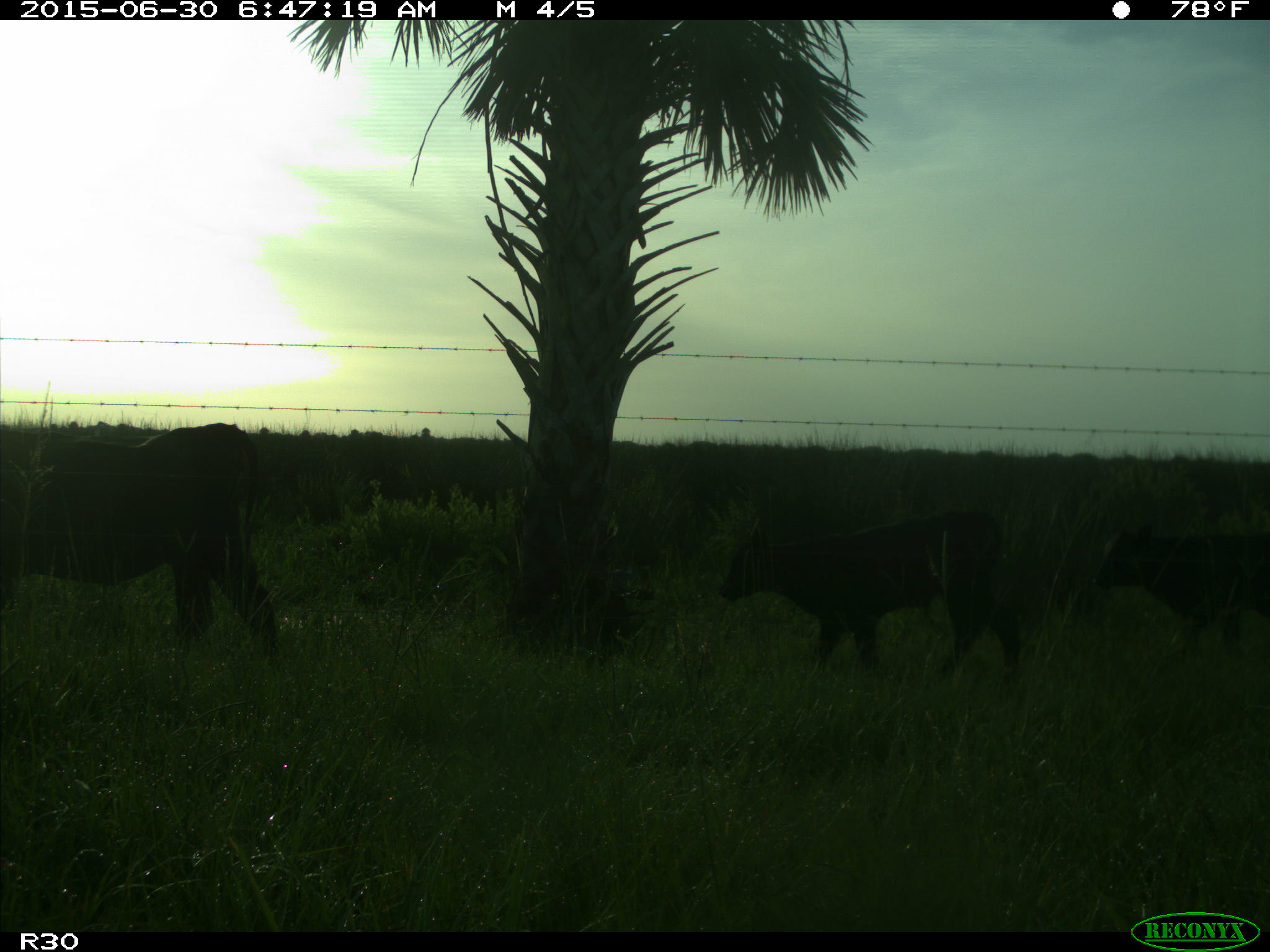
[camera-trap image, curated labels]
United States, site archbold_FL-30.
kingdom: Animalia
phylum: Chordata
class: Mammalia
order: Artiodactyla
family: Bovidae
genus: Bos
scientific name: Bos taurus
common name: domestic cow